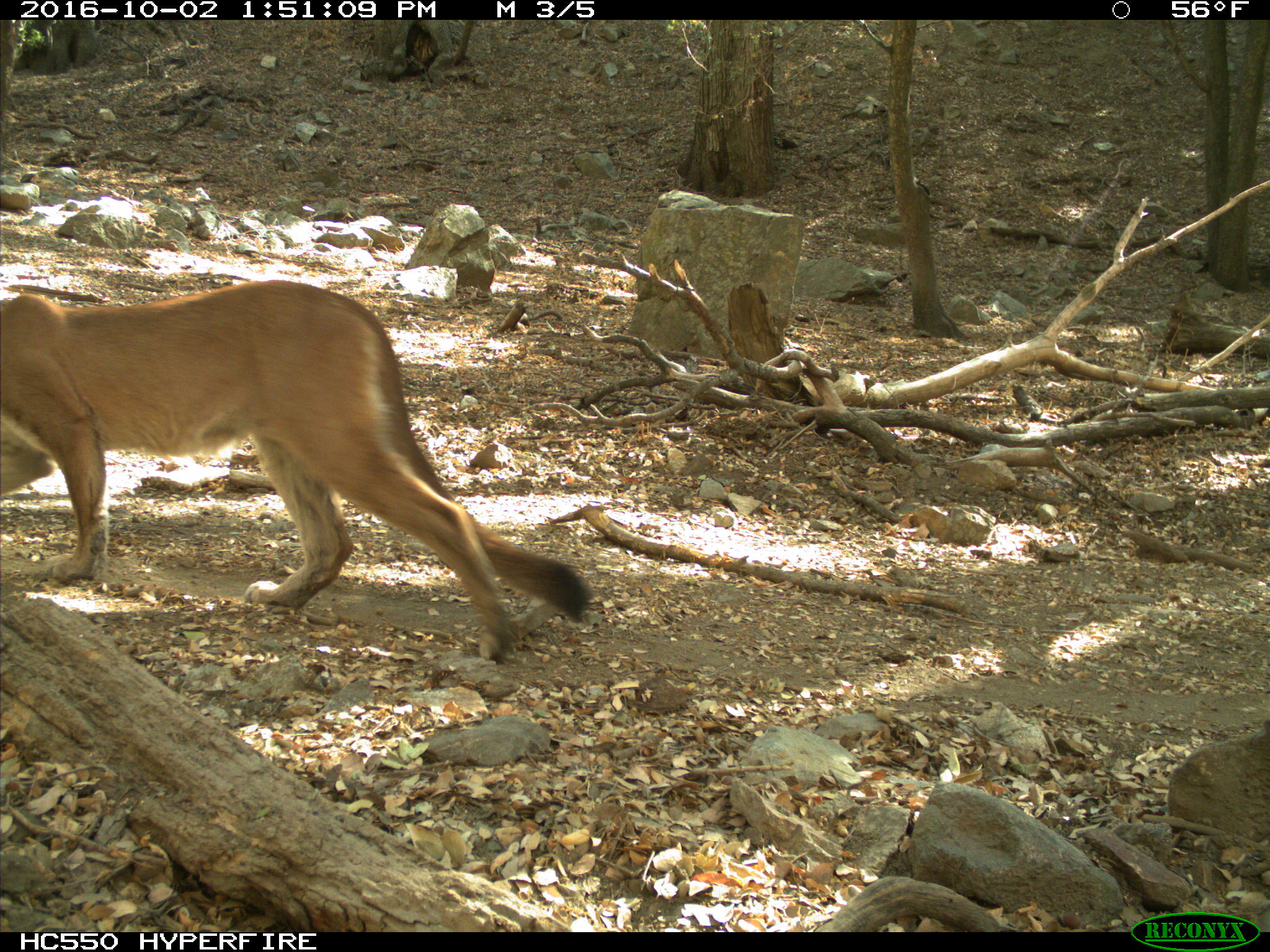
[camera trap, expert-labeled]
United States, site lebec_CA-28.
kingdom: Animalia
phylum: Chordata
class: Mammalia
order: Carnivora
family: Felidae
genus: Puma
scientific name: Puma concolor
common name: mountain lion